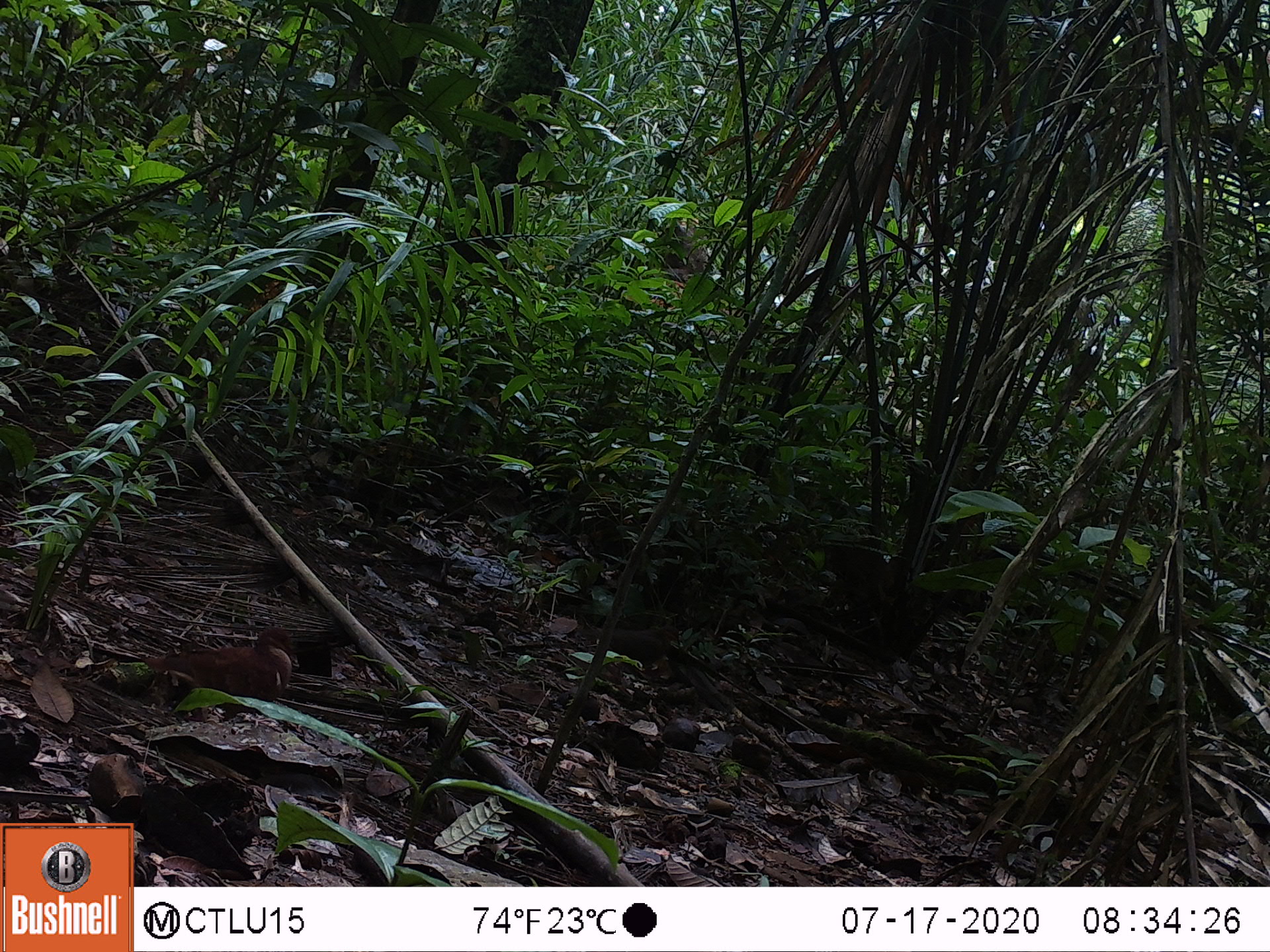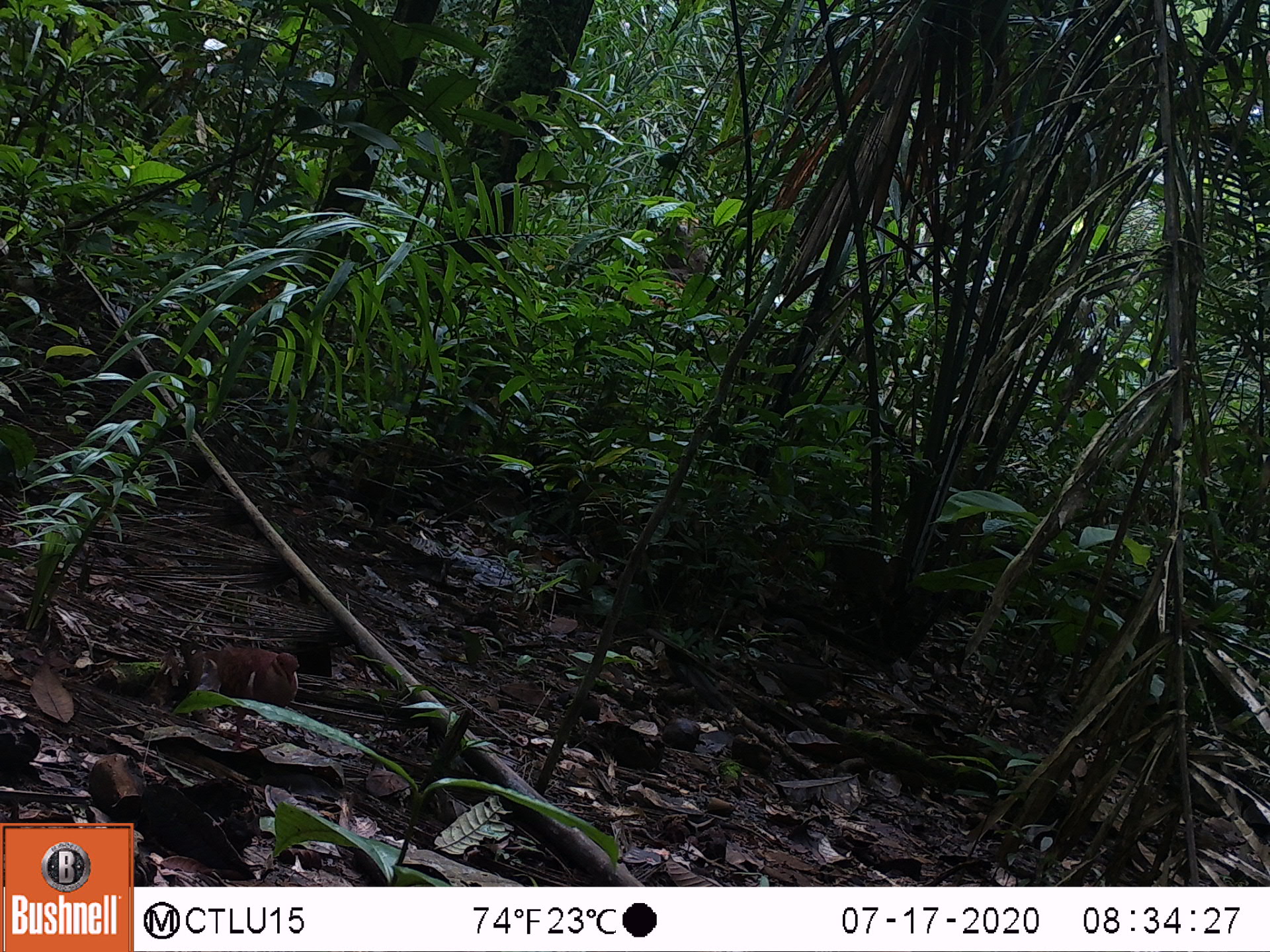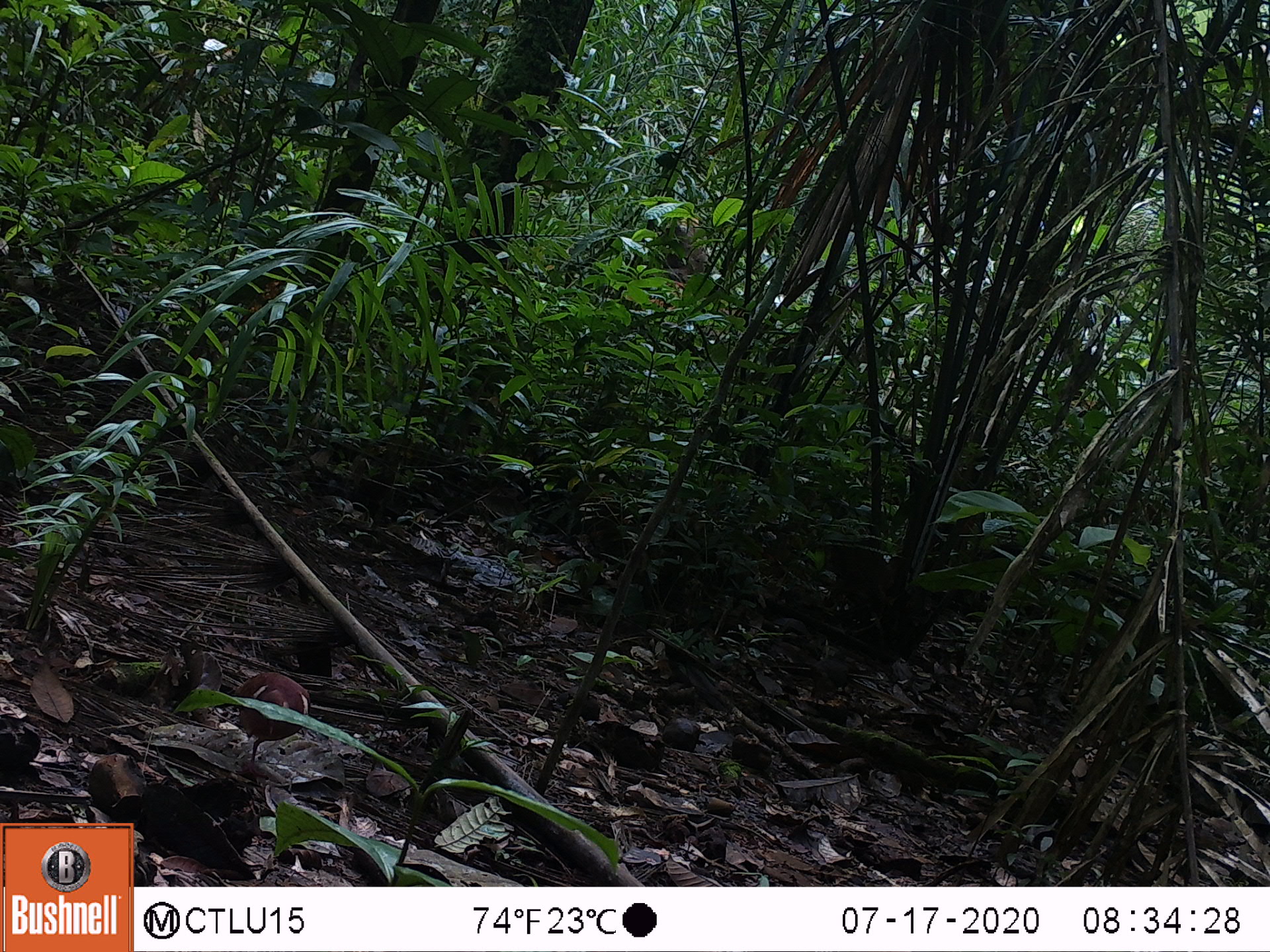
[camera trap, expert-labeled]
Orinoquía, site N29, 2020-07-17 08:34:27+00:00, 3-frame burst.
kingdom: Animalia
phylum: Chordata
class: Aves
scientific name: Aves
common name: bird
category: unknown bird